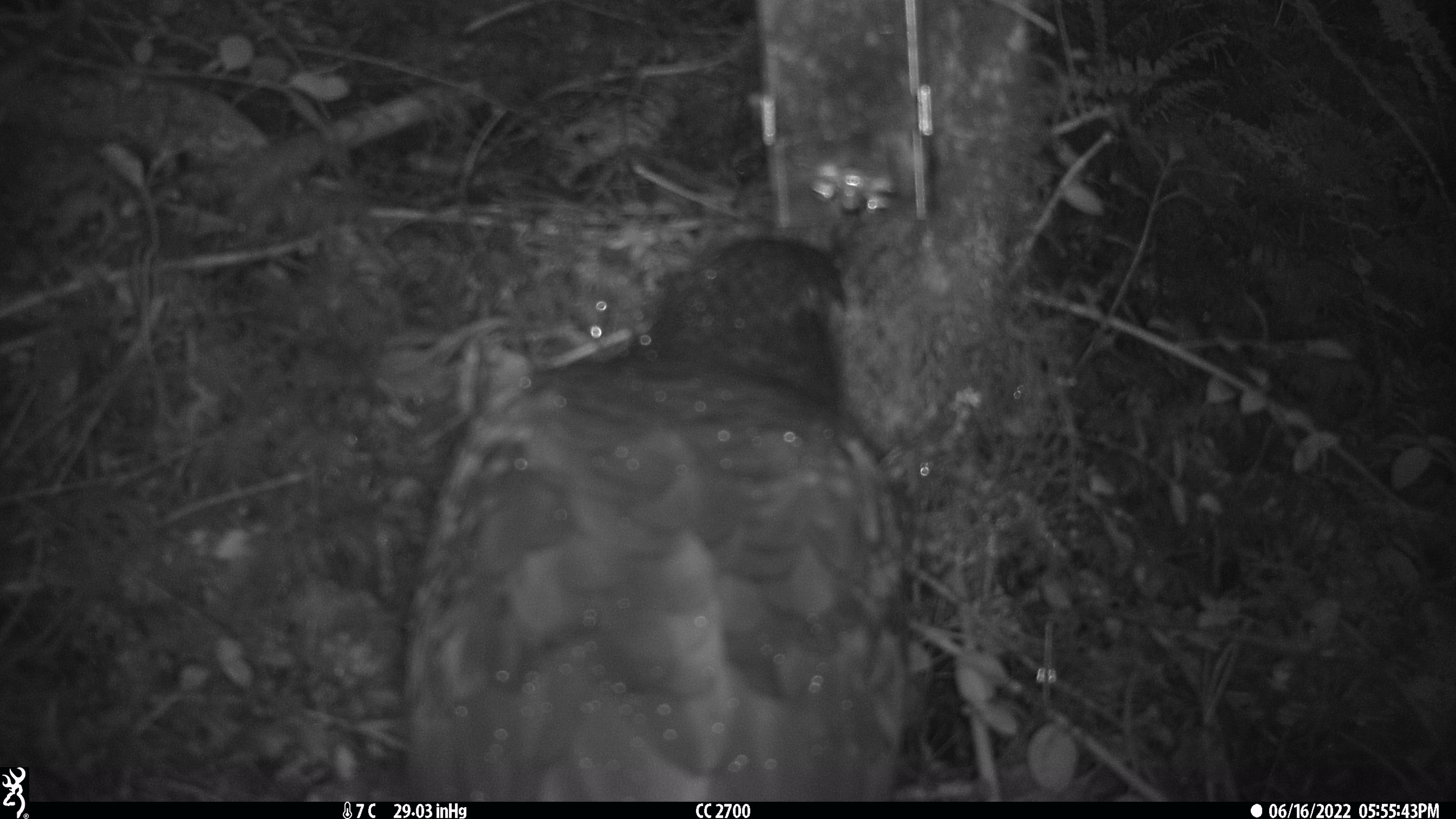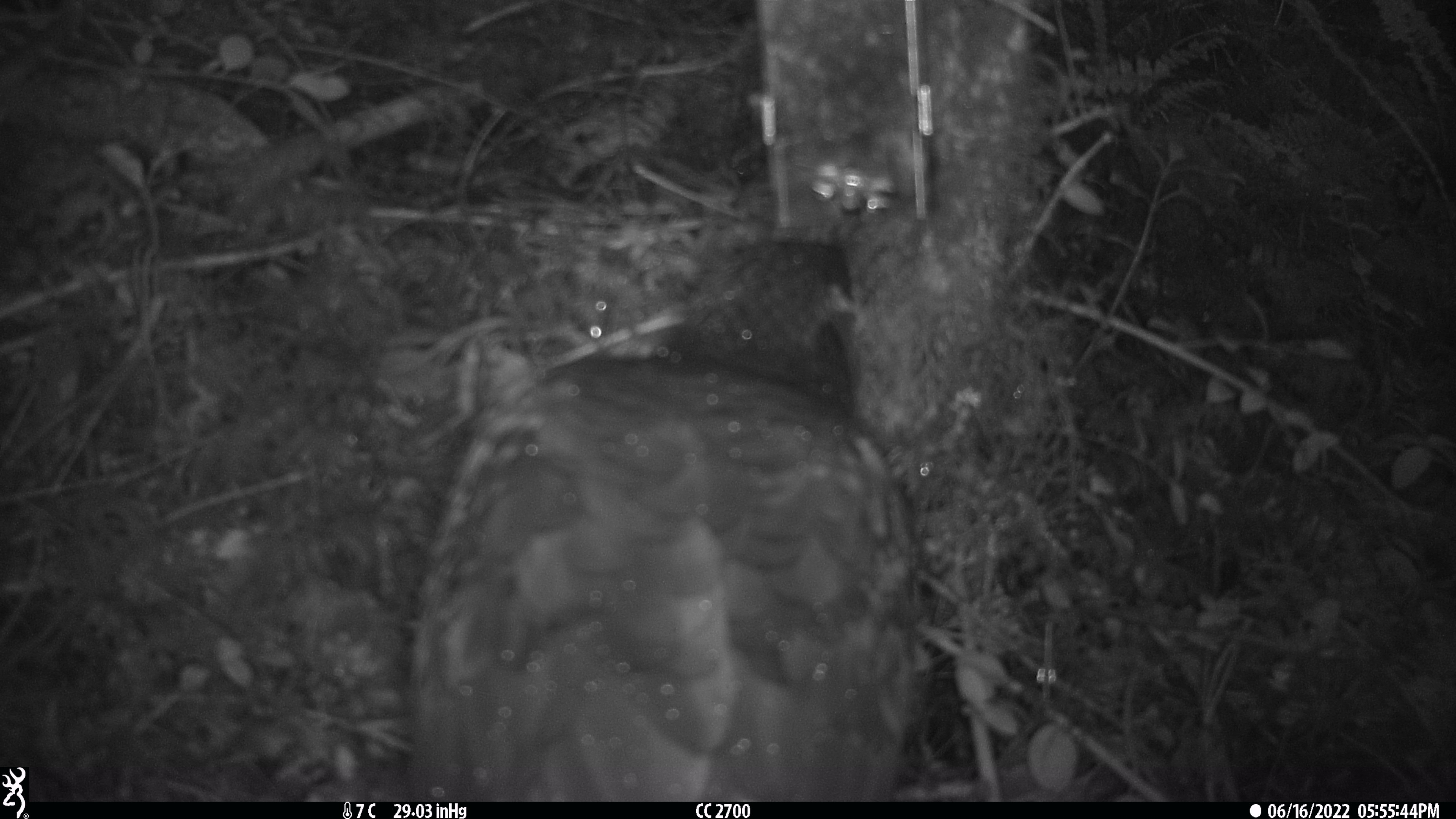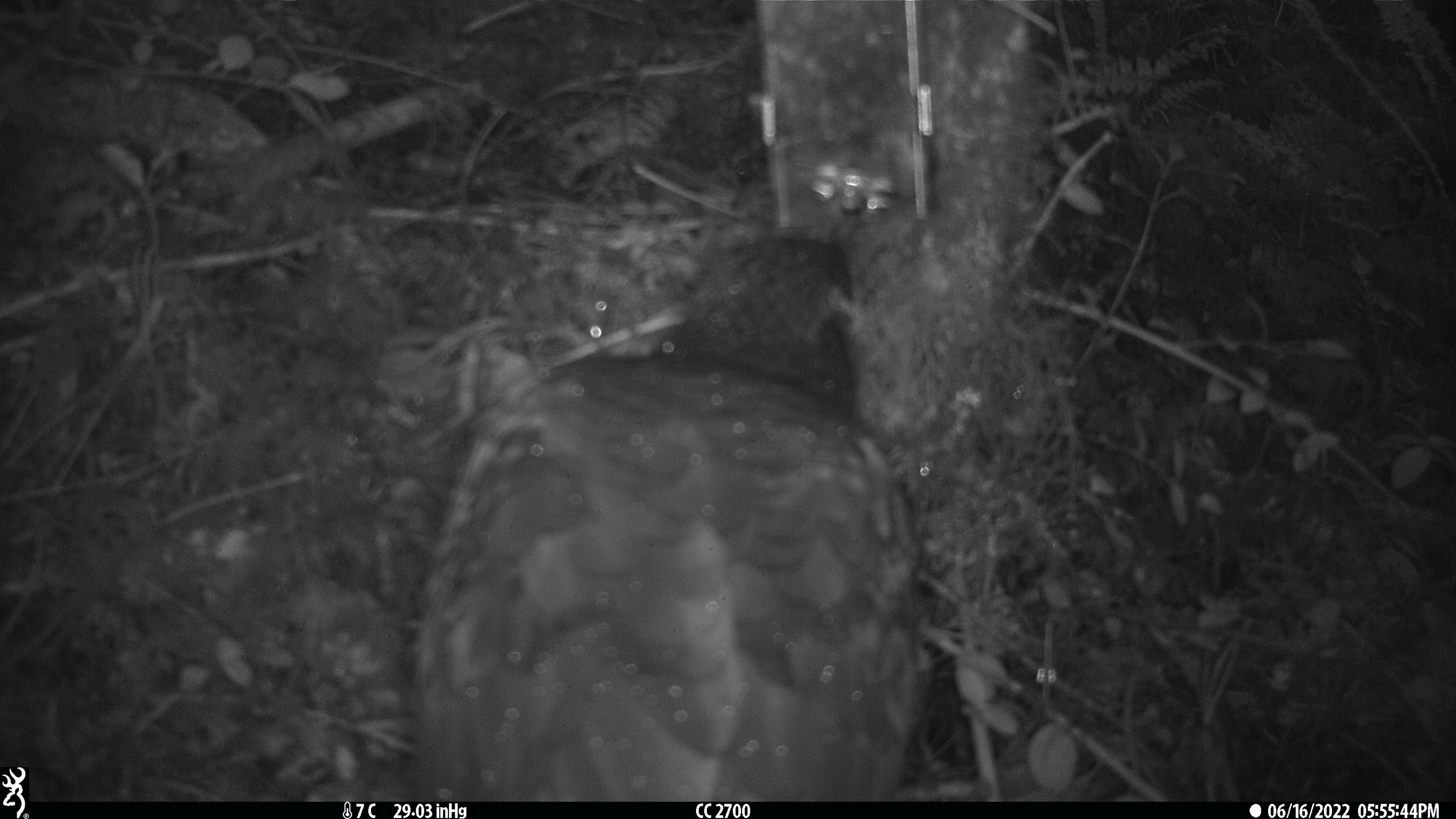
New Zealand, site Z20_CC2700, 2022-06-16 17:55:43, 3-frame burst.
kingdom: Animalia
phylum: Chordata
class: Aves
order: Psittaciformes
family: Strigopidae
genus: Nestor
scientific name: Nestor notabilis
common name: kea